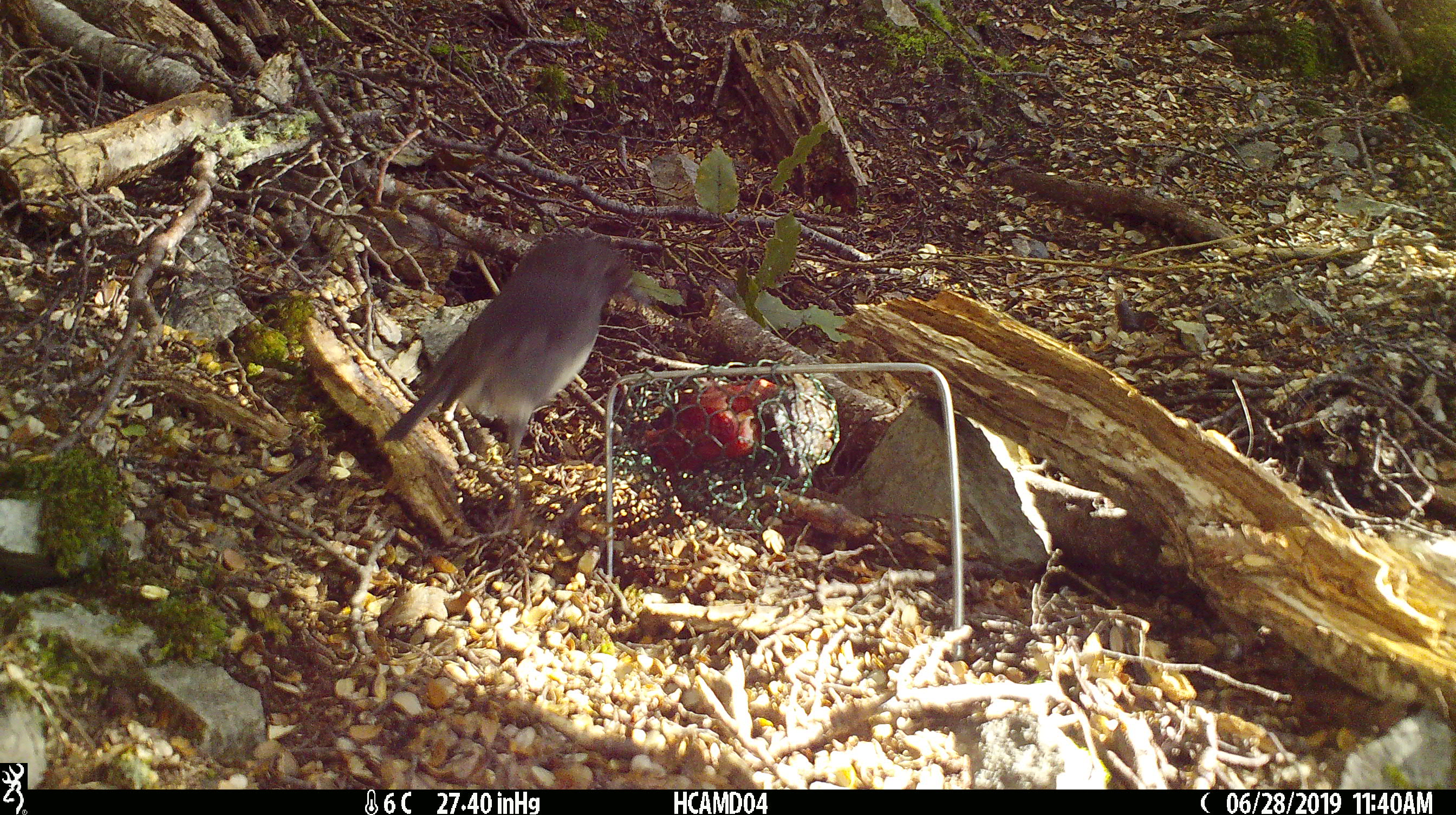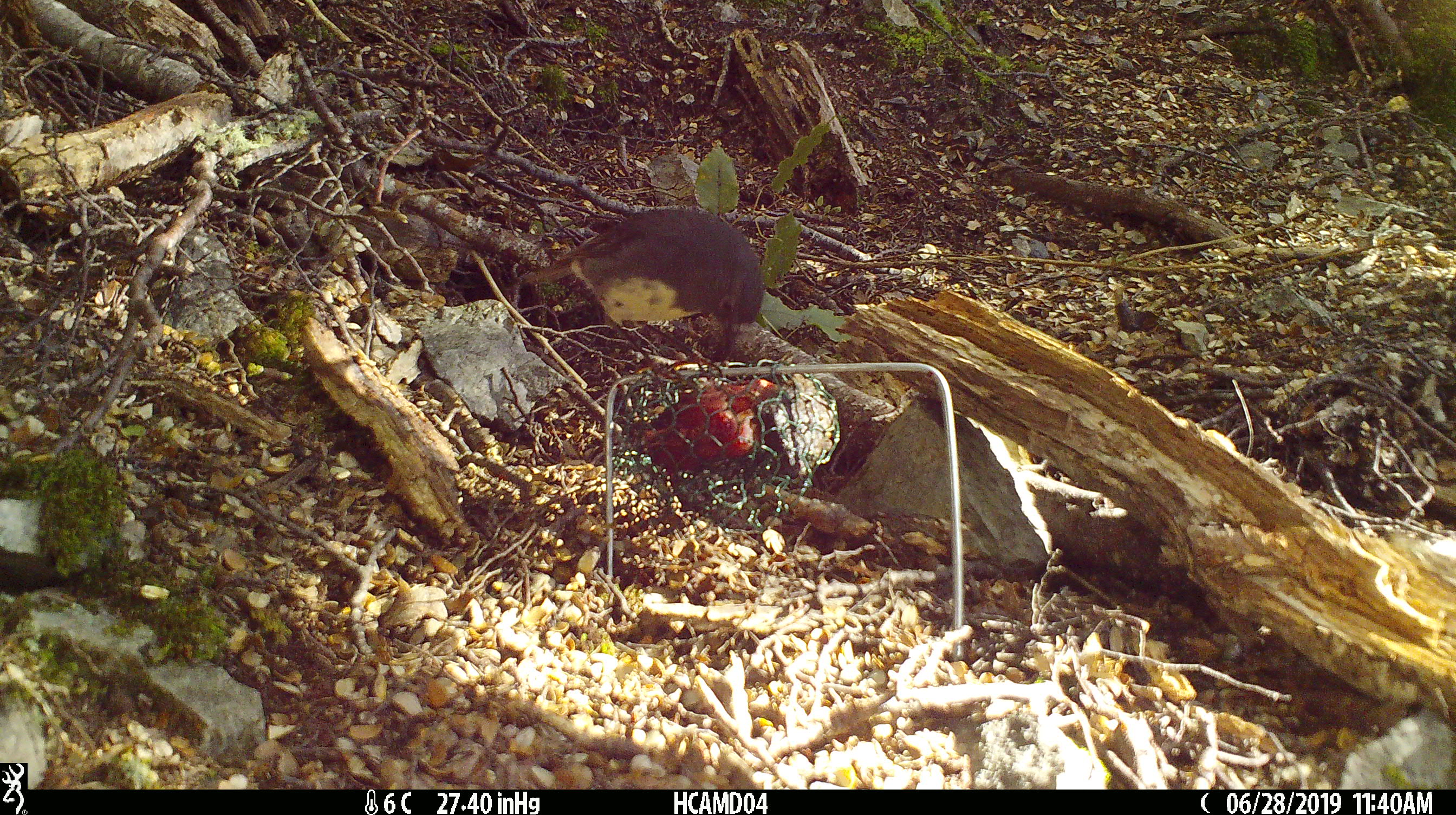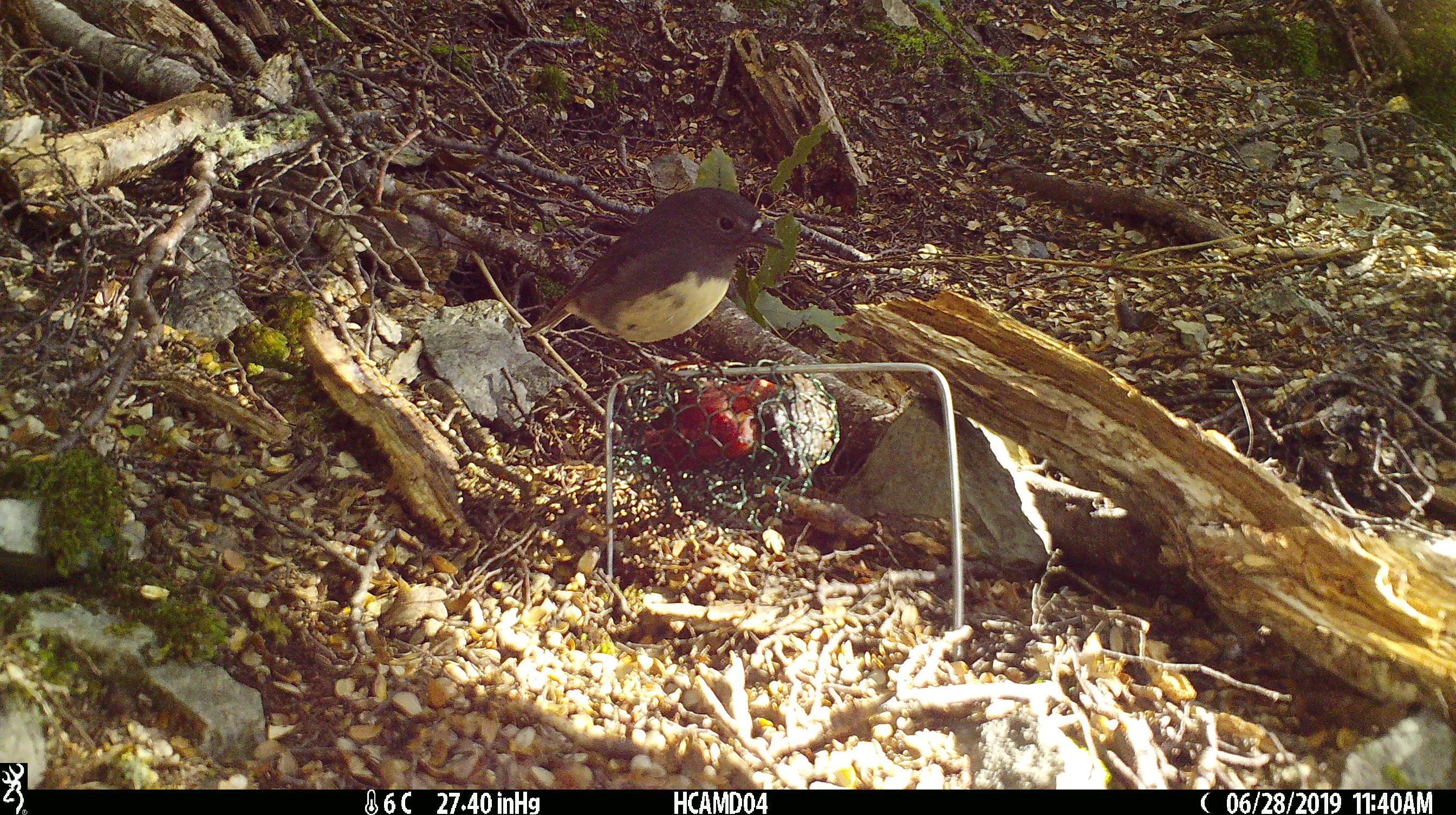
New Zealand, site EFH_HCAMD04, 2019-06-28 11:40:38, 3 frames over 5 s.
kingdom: Animalia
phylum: Chordata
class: Aves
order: Passeriformes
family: Petroicidae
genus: Petroica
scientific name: Petroica australis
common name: new zealand robin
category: robin